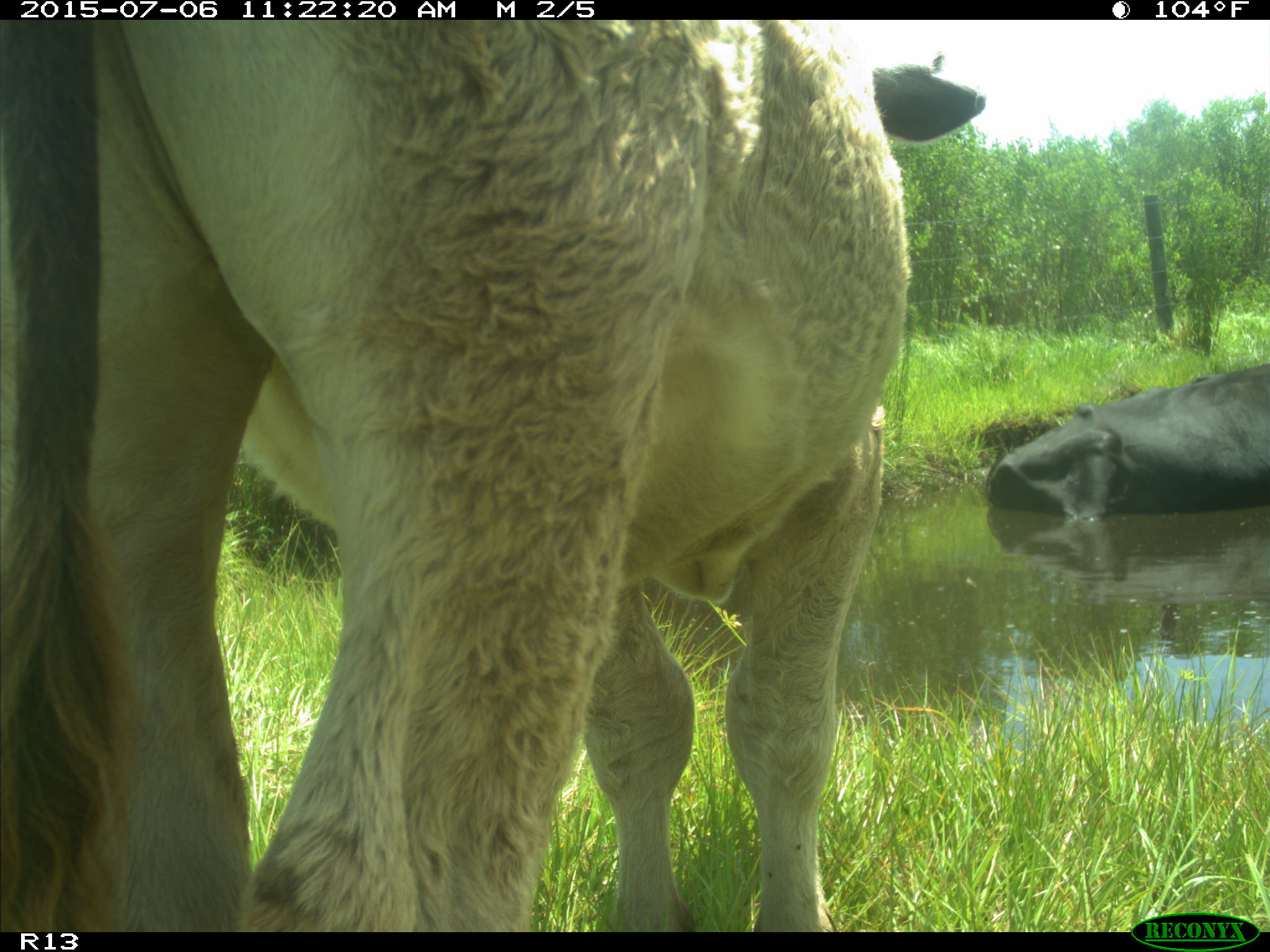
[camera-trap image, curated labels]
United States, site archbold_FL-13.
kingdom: Animalia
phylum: Chordata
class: Mammalia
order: Artiodactyla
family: Bovidae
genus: Bos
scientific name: Bos taurus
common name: domestic cow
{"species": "Bos taurus (domestic cow)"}